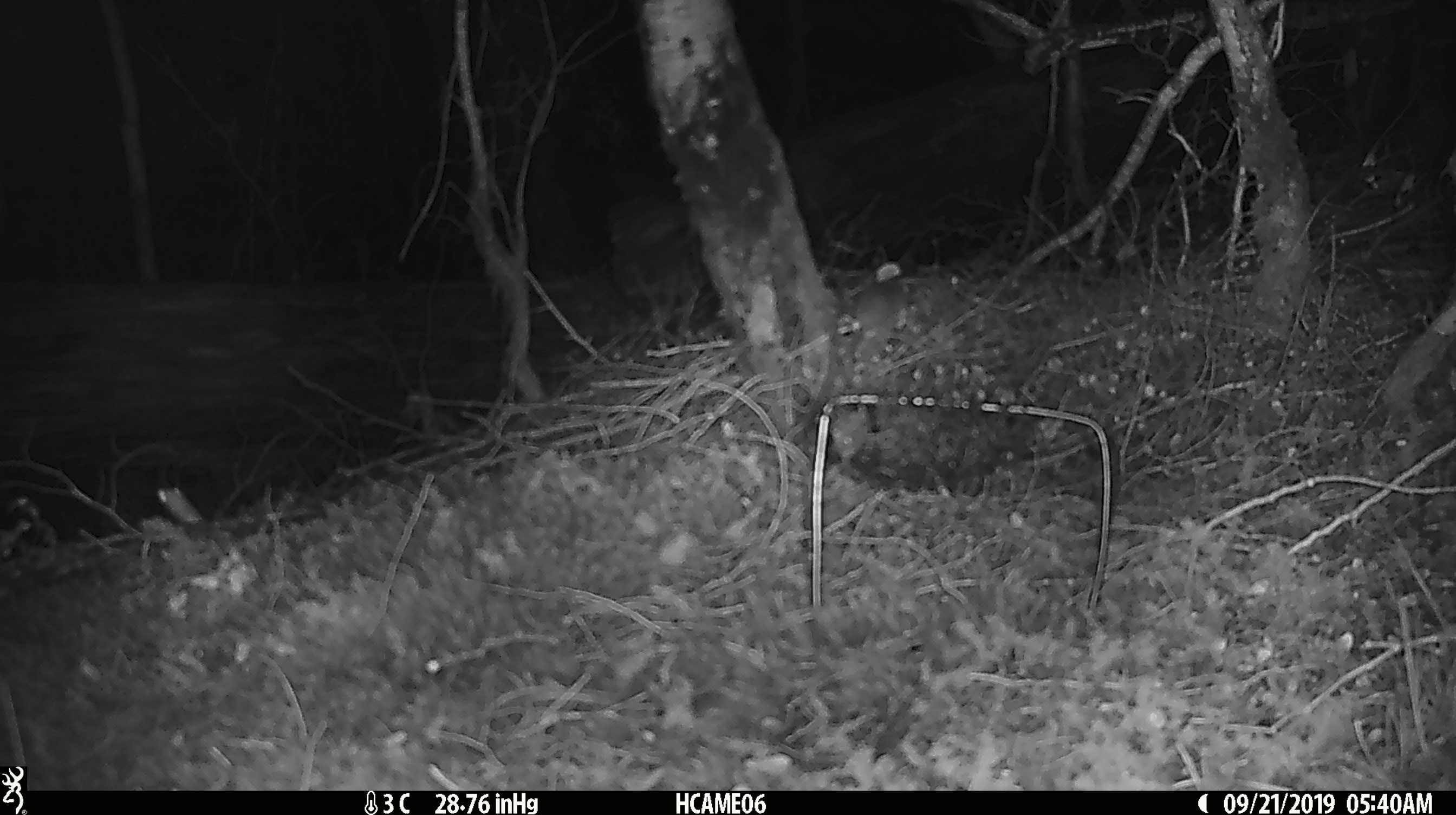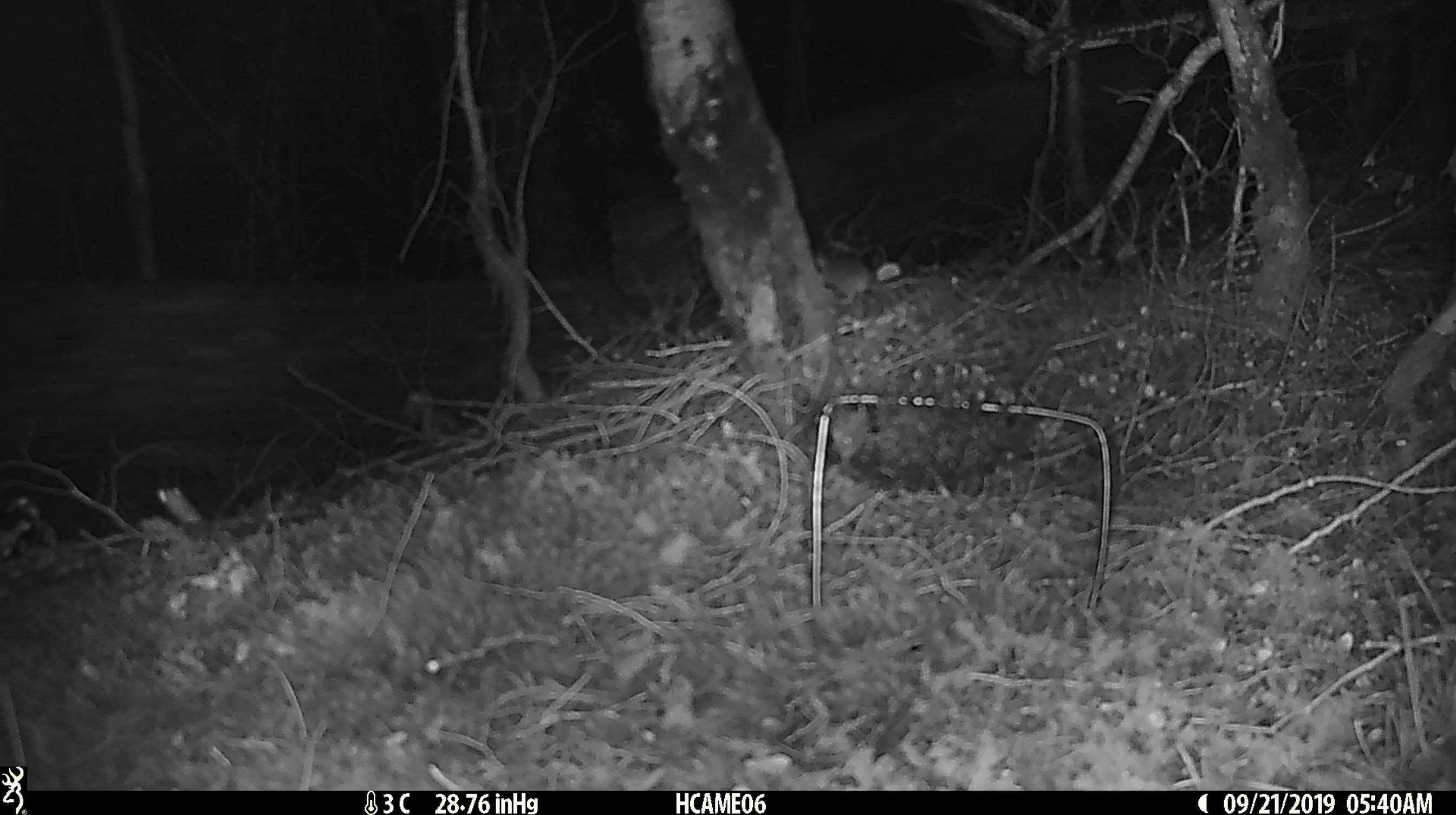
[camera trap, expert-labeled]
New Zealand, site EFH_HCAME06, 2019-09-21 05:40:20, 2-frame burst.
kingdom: Animalia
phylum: Chordata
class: Mammalia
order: Rodentia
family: Muridae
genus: Mus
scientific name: Mus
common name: mouse